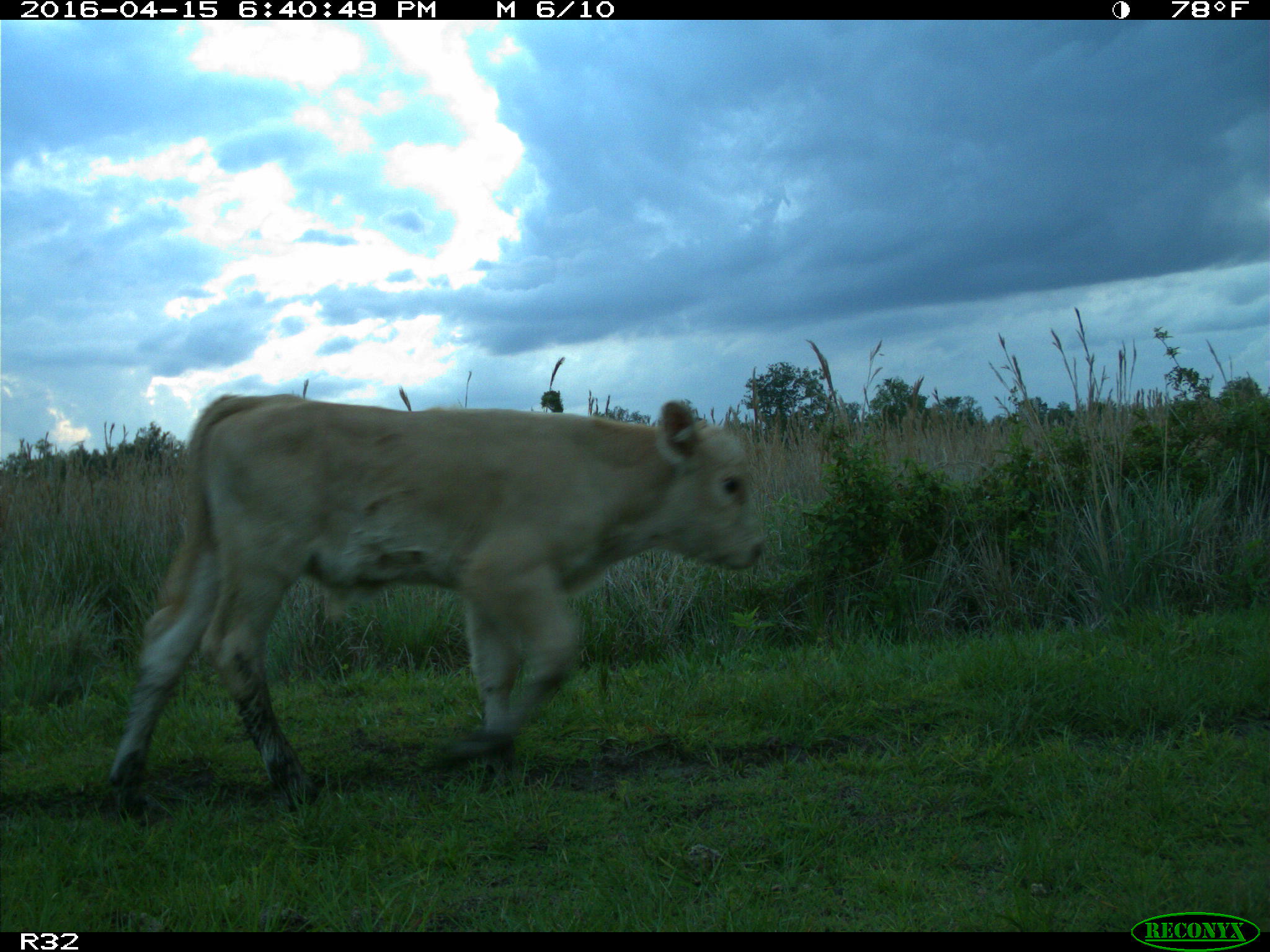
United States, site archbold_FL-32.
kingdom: Animalia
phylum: Chordata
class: Mammalia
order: Artiodactyla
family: Bovidae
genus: Bos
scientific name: Bos taurus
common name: domestic cow